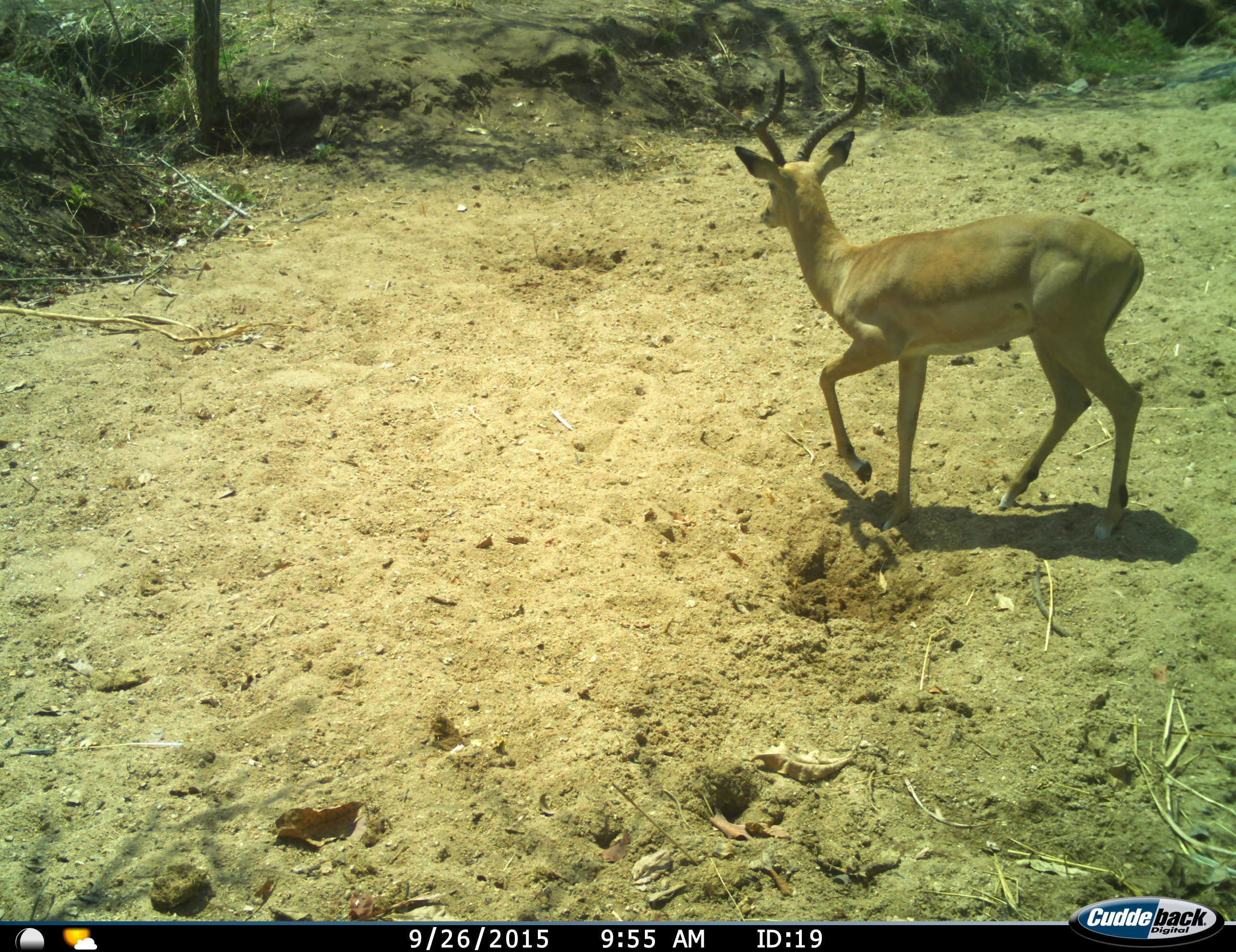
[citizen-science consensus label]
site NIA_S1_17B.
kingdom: Animalia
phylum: Chordata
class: Mammalia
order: Artiodactyla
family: Bovidae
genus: Aepyceros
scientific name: Aepyceros melampus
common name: impala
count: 1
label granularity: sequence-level